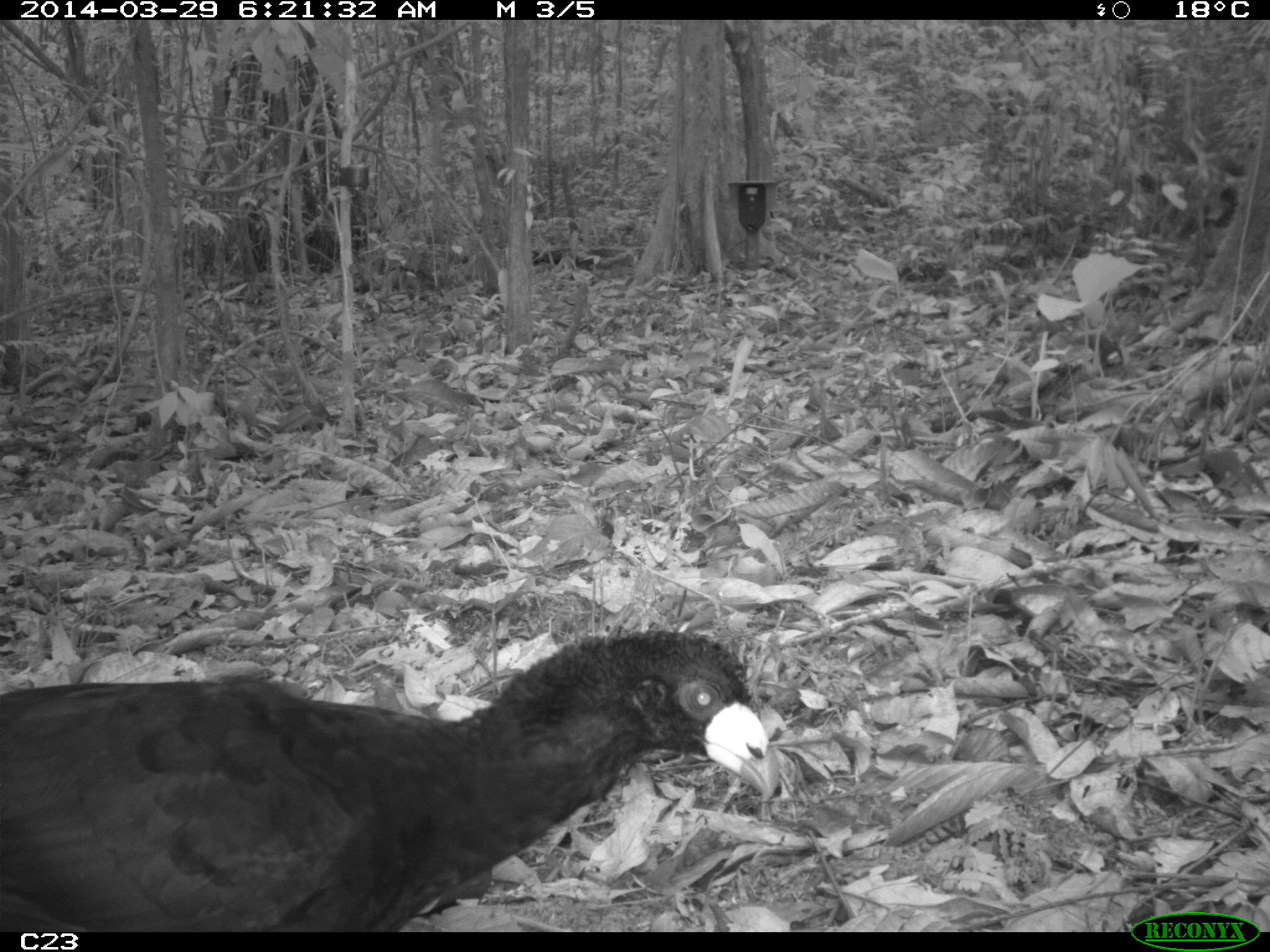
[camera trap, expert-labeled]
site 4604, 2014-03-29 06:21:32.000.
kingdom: Animalia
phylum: Chordata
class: Aves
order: Galliformes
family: Cracidae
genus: Crax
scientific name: Crax alector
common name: black curassow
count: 1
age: adult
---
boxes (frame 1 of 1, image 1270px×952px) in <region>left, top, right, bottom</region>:
crax alector: <region>0, 626, 783, 930</region>